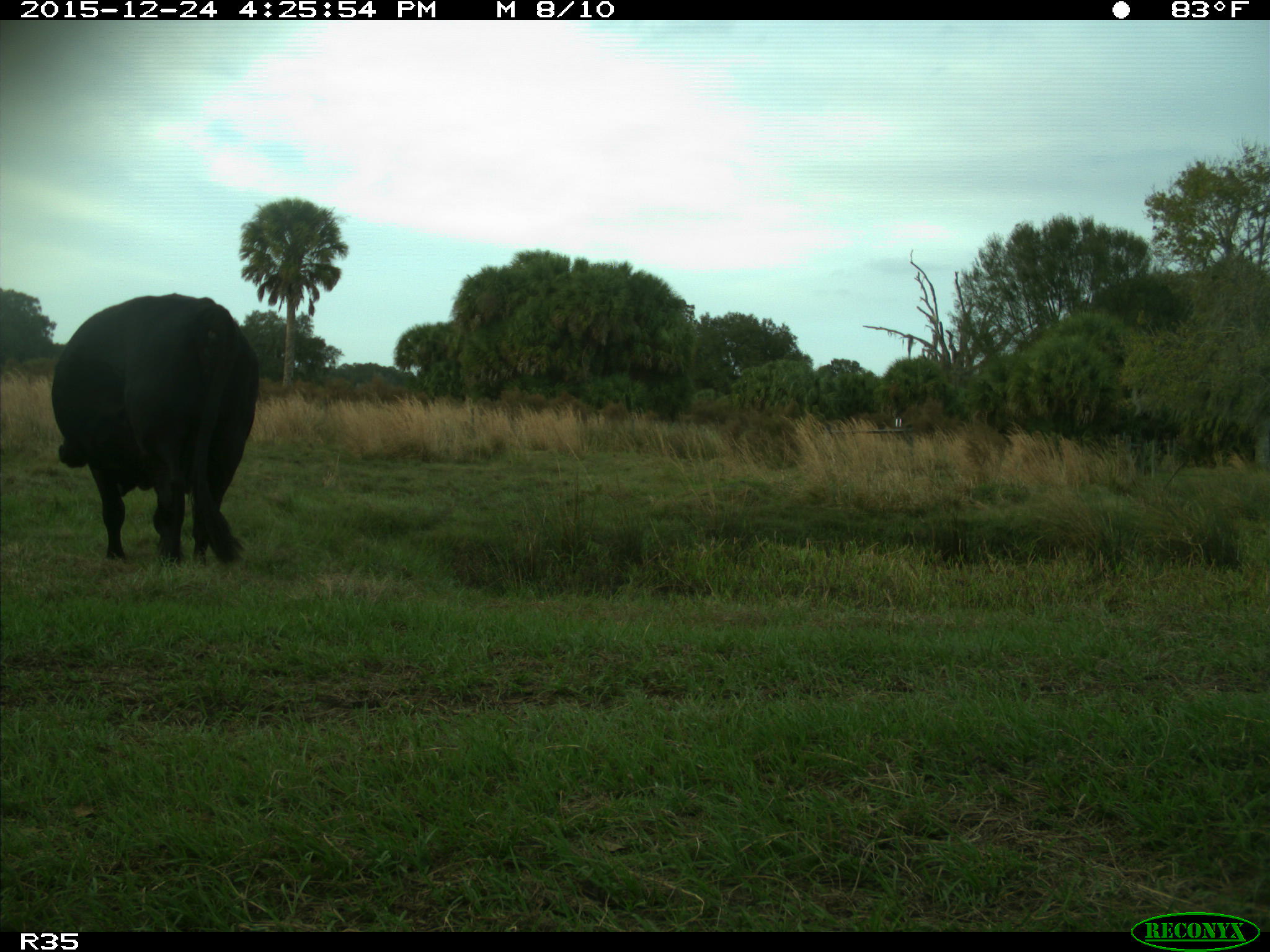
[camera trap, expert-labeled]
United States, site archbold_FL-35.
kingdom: Animalia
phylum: Chordata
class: Mammalia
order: Artiodactyla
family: Bovidae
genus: Bos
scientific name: Bos taurus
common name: domestic cow